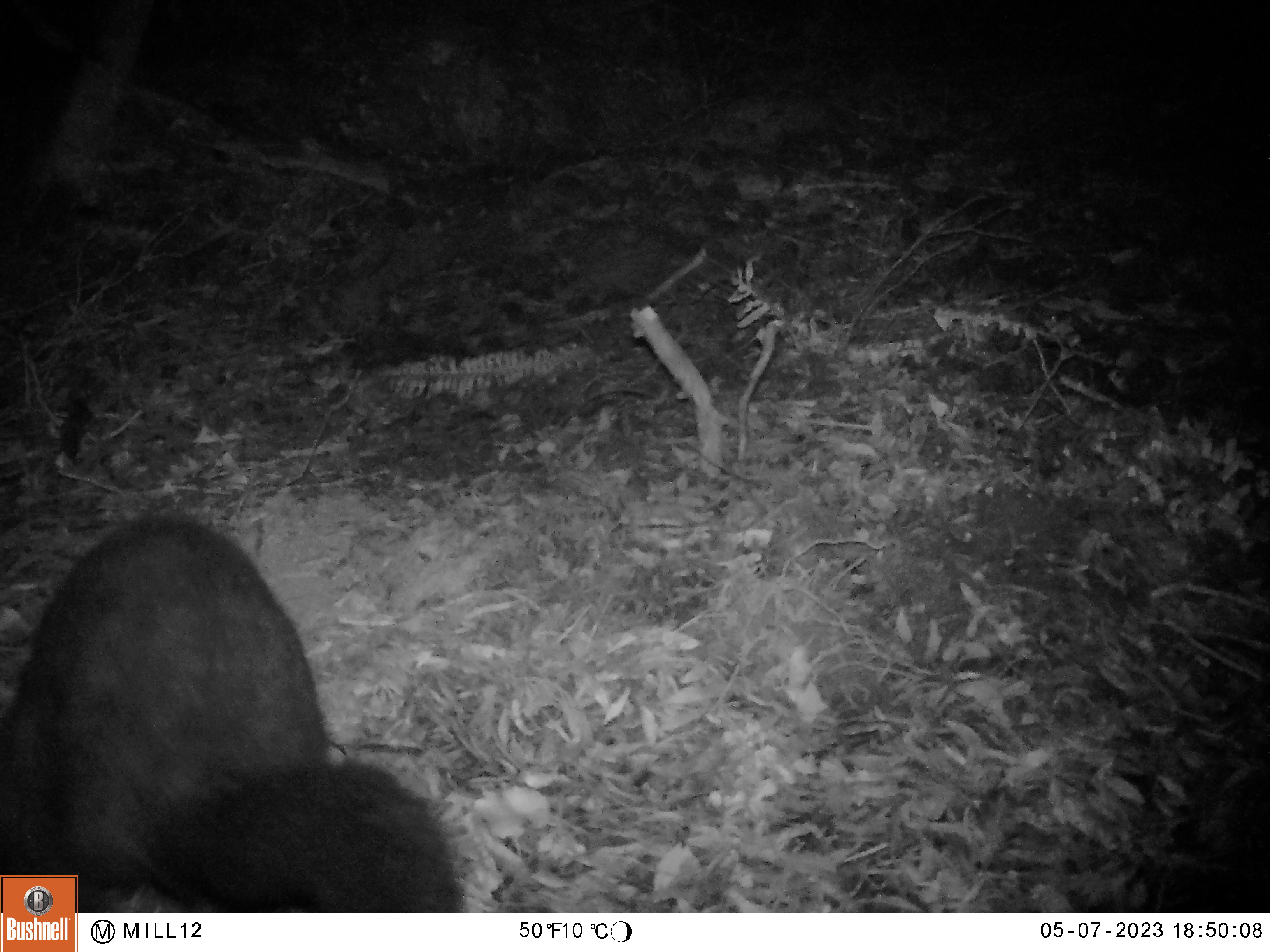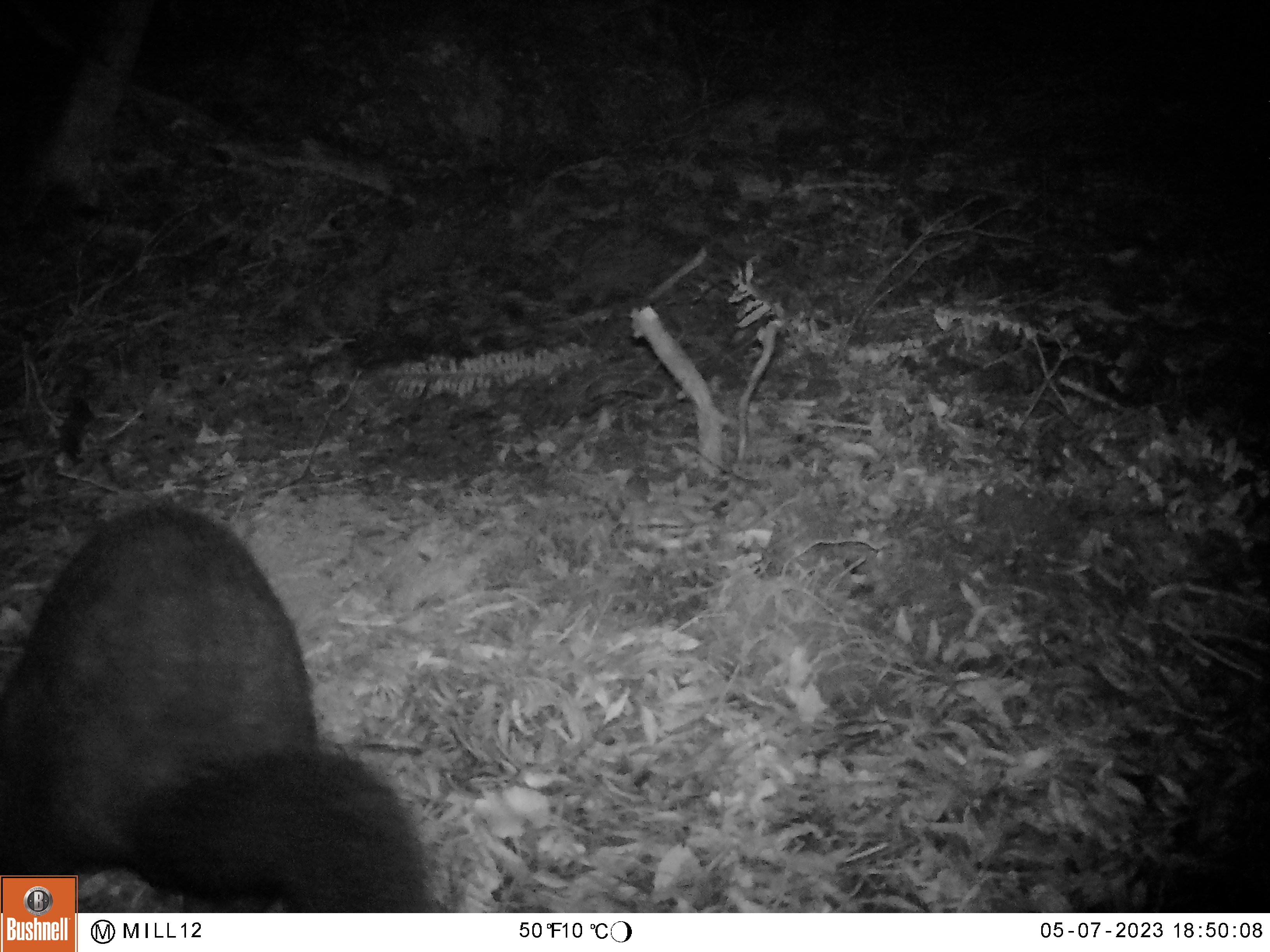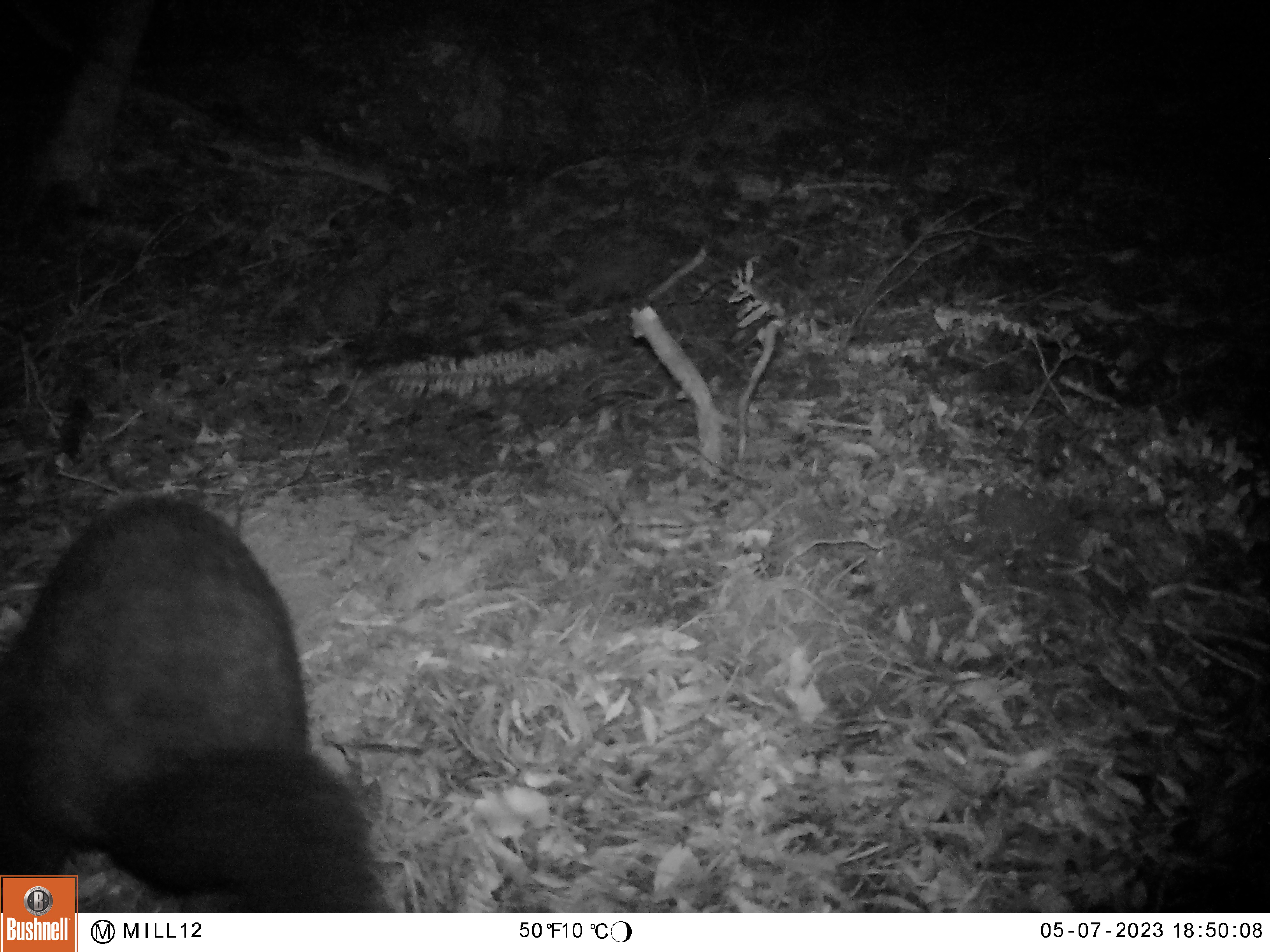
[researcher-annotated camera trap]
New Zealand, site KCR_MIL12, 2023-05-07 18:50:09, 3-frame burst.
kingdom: Animalia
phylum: Chordata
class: Mammalia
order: Diprotodontia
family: Phalangeridae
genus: Trichosurus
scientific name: Trichosurus vulpecula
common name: common brushtail possum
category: possum